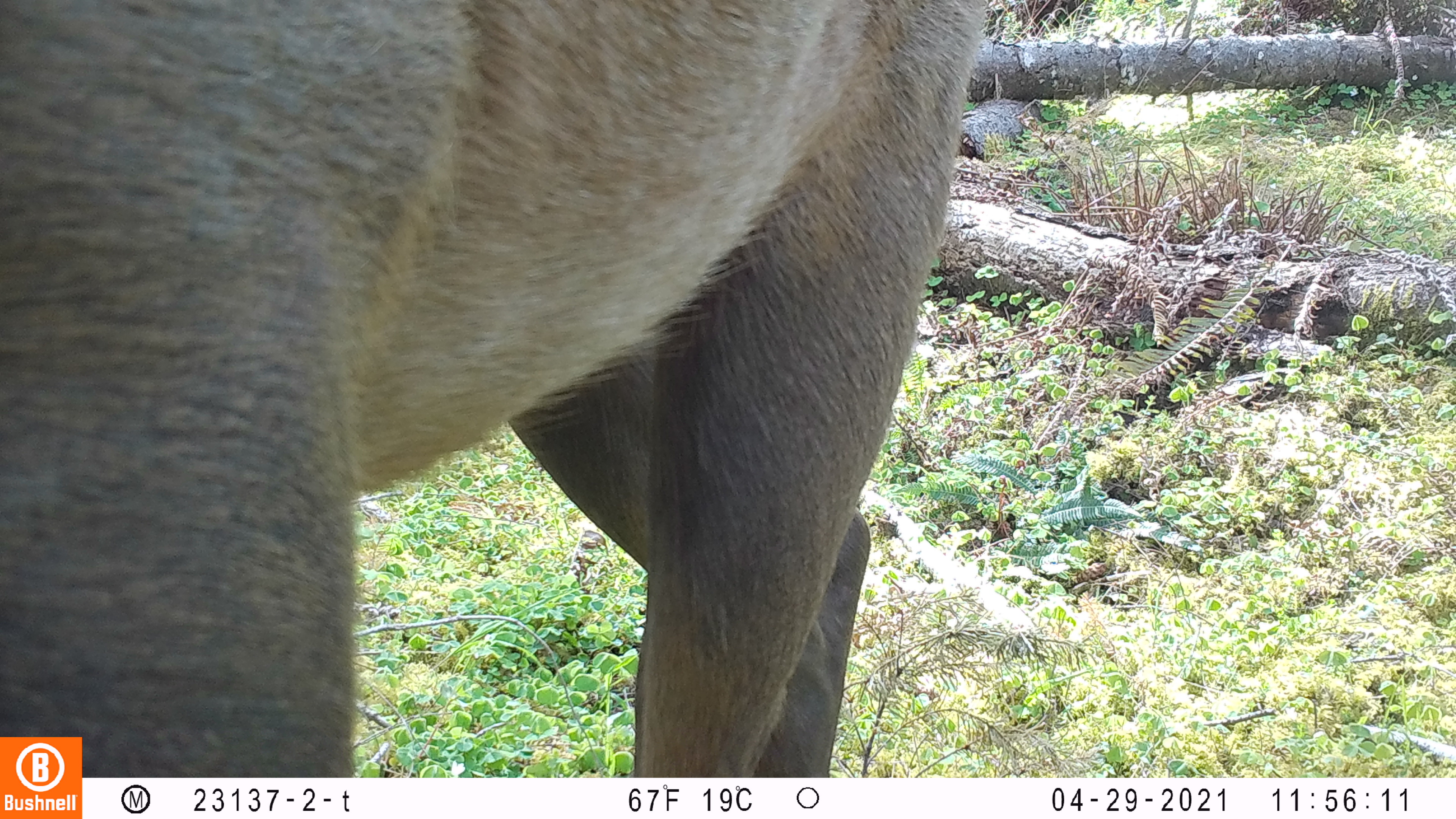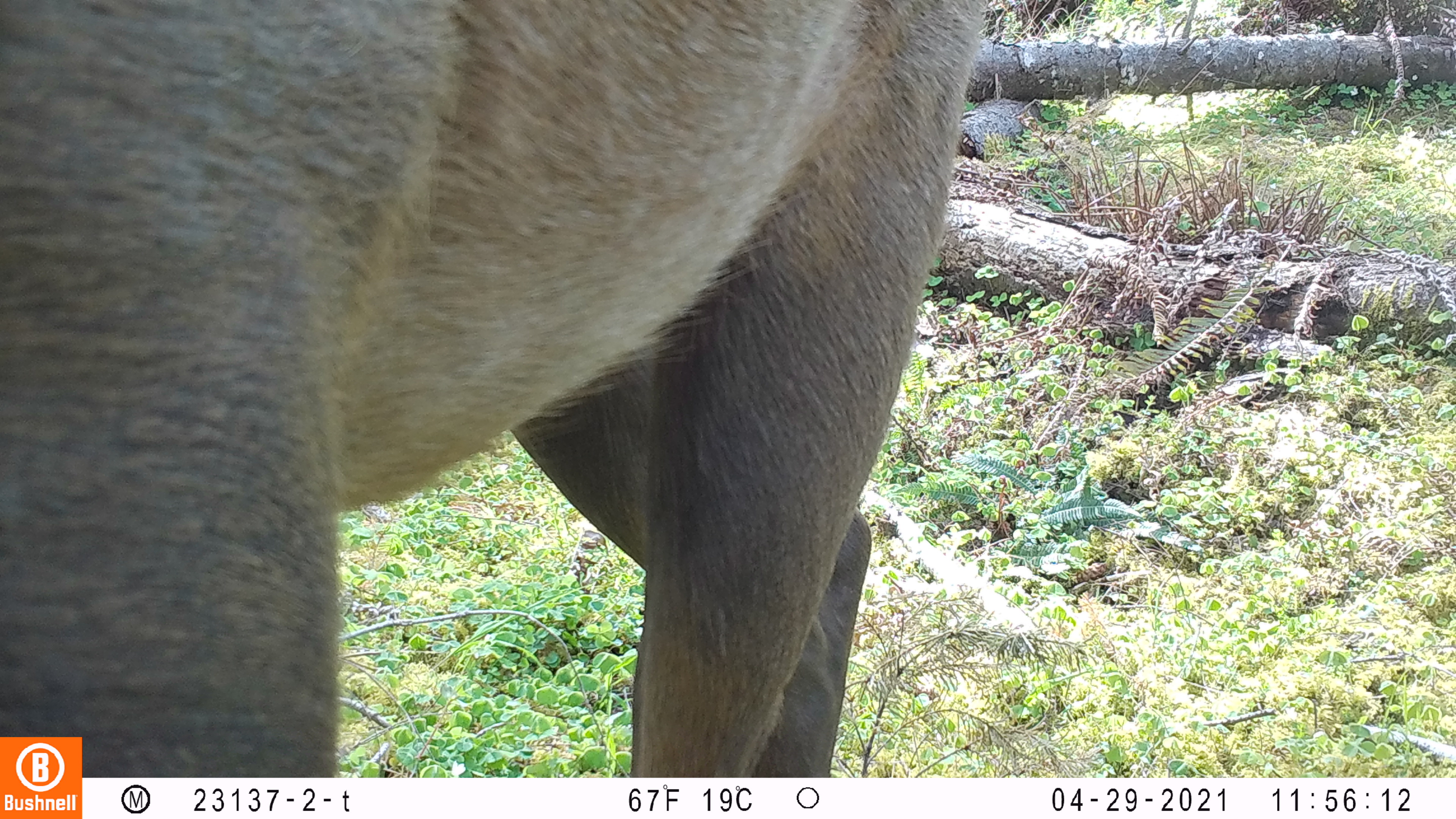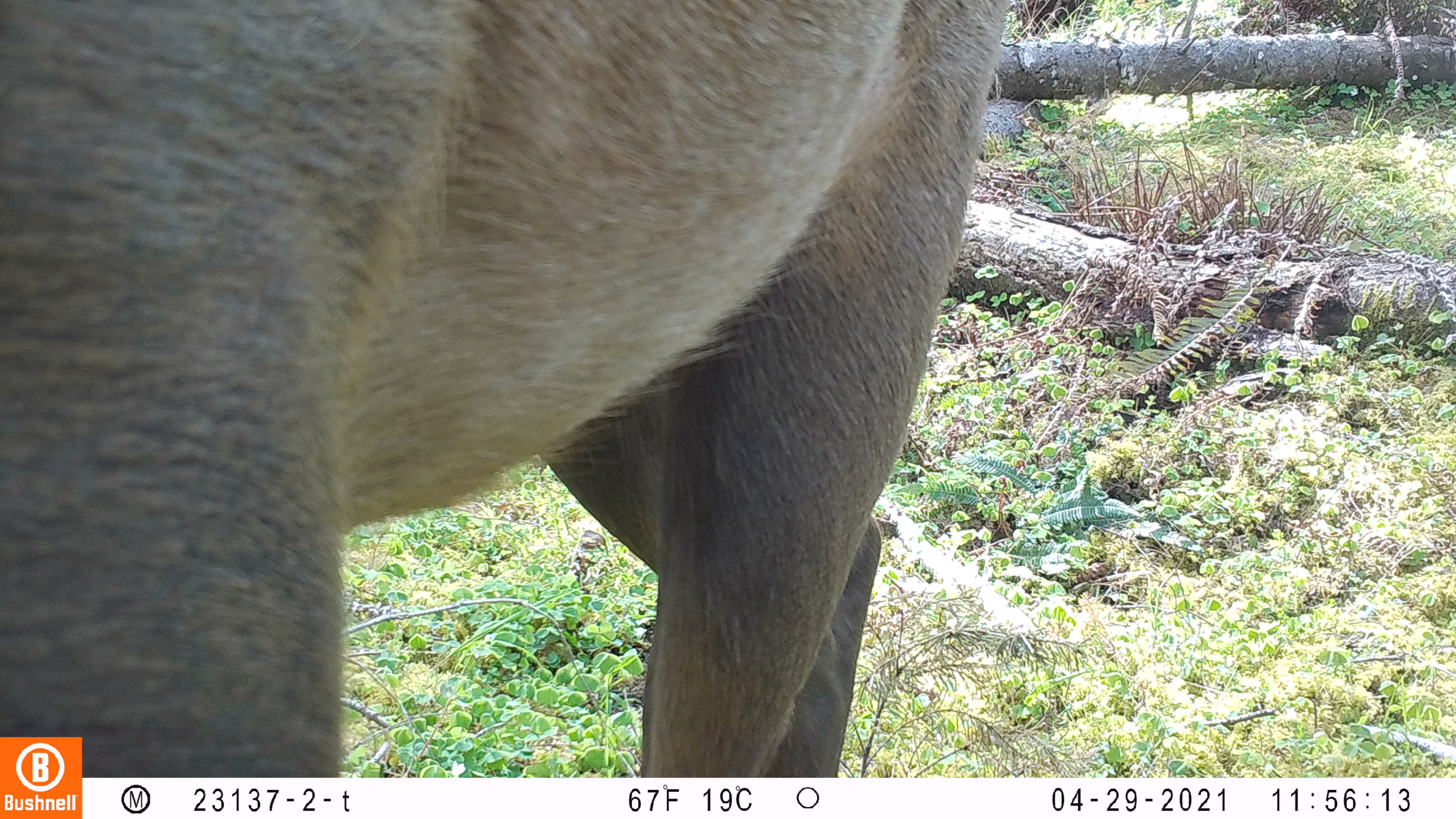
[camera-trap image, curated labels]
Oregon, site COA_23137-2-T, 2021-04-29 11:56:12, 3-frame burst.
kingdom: Animalia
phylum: Chordata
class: Mammalia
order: Artiodactyla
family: Cervidae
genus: Cervus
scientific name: Cervus canadensis roosevelti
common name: roosevelt elk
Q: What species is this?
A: Roosevelt elk (Cervus canadensis roosevelti).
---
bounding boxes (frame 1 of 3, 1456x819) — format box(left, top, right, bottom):
roosevelt elk: box(3, 0, 999, 731)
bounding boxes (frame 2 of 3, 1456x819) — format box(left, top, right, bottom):
roosevelt elk: box(3, 0, 986, 731)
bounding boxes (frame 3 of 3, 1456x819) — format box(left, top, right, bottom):
roosevelt elk: box(85, 2, 1014, 776)